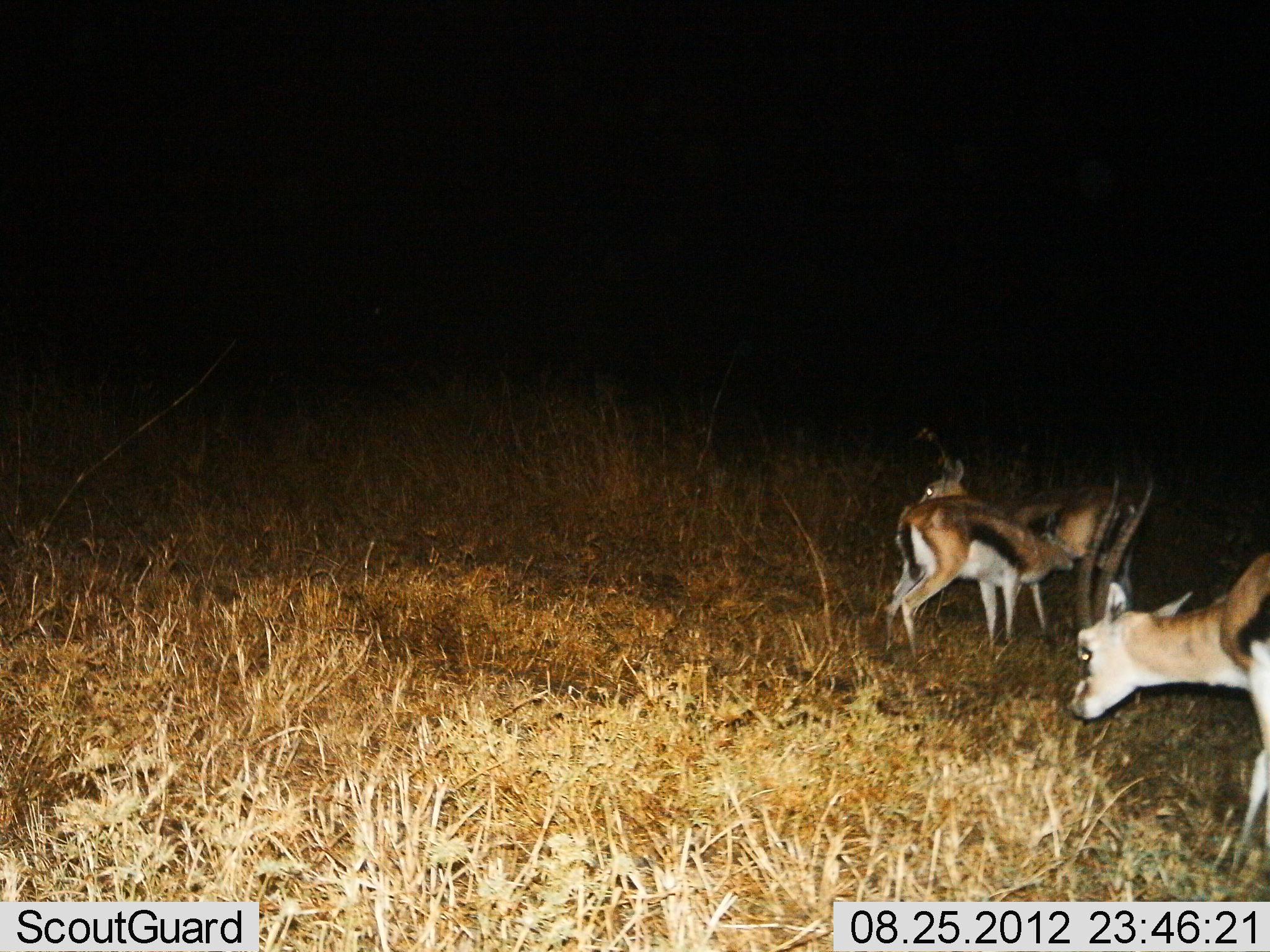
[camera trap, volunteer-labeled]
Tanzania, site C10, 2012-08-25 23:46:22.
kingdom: Animalia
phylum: Chordata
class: Mammalia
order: Artiodactyla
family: Bovidae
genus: Eudorcas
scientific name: Eudorcas thomsonii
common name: thomson's gazelle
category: gazellethomsons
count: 3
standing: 90%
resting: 0%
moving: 10%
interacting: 20%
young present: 10%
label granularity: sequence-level